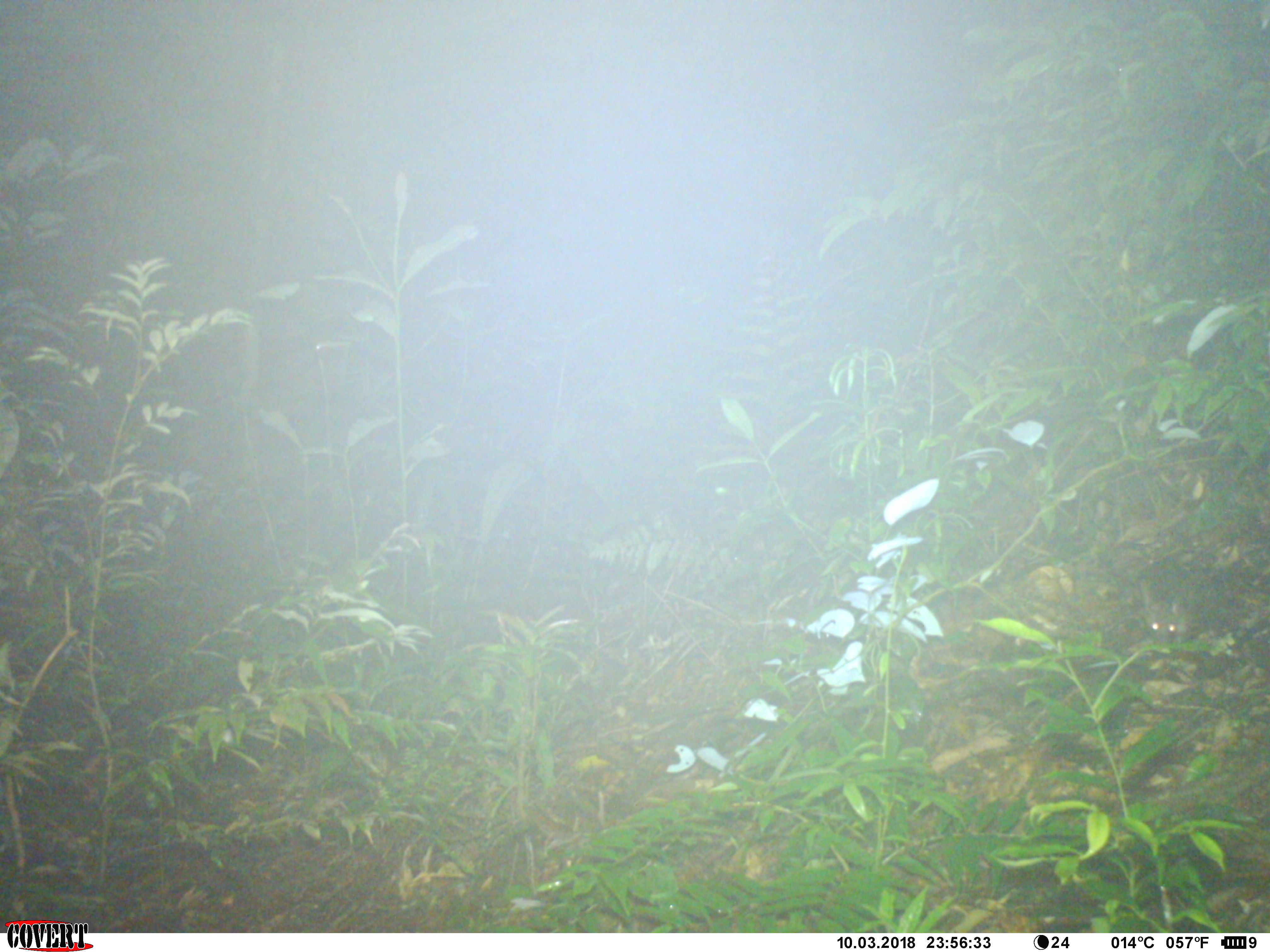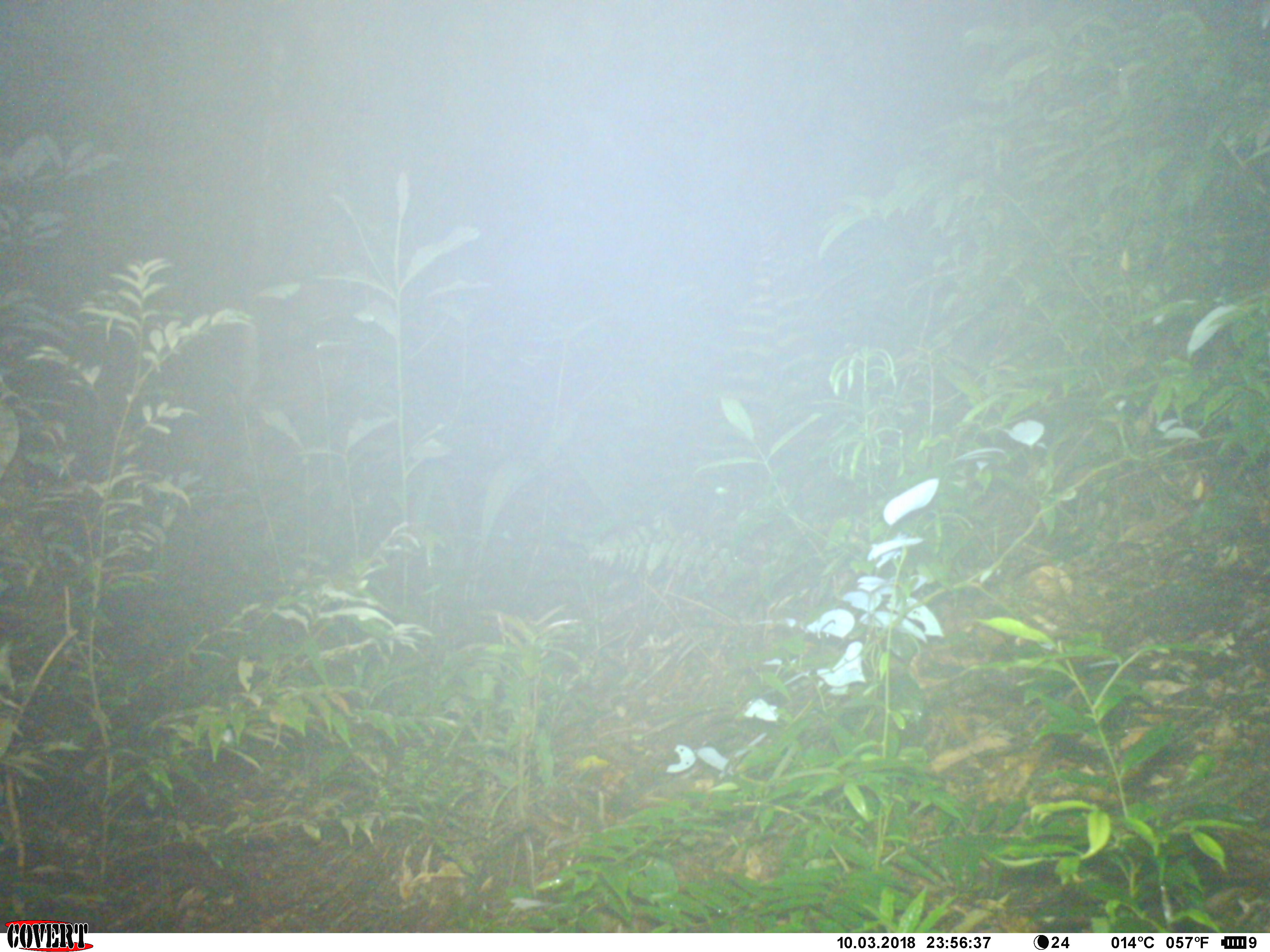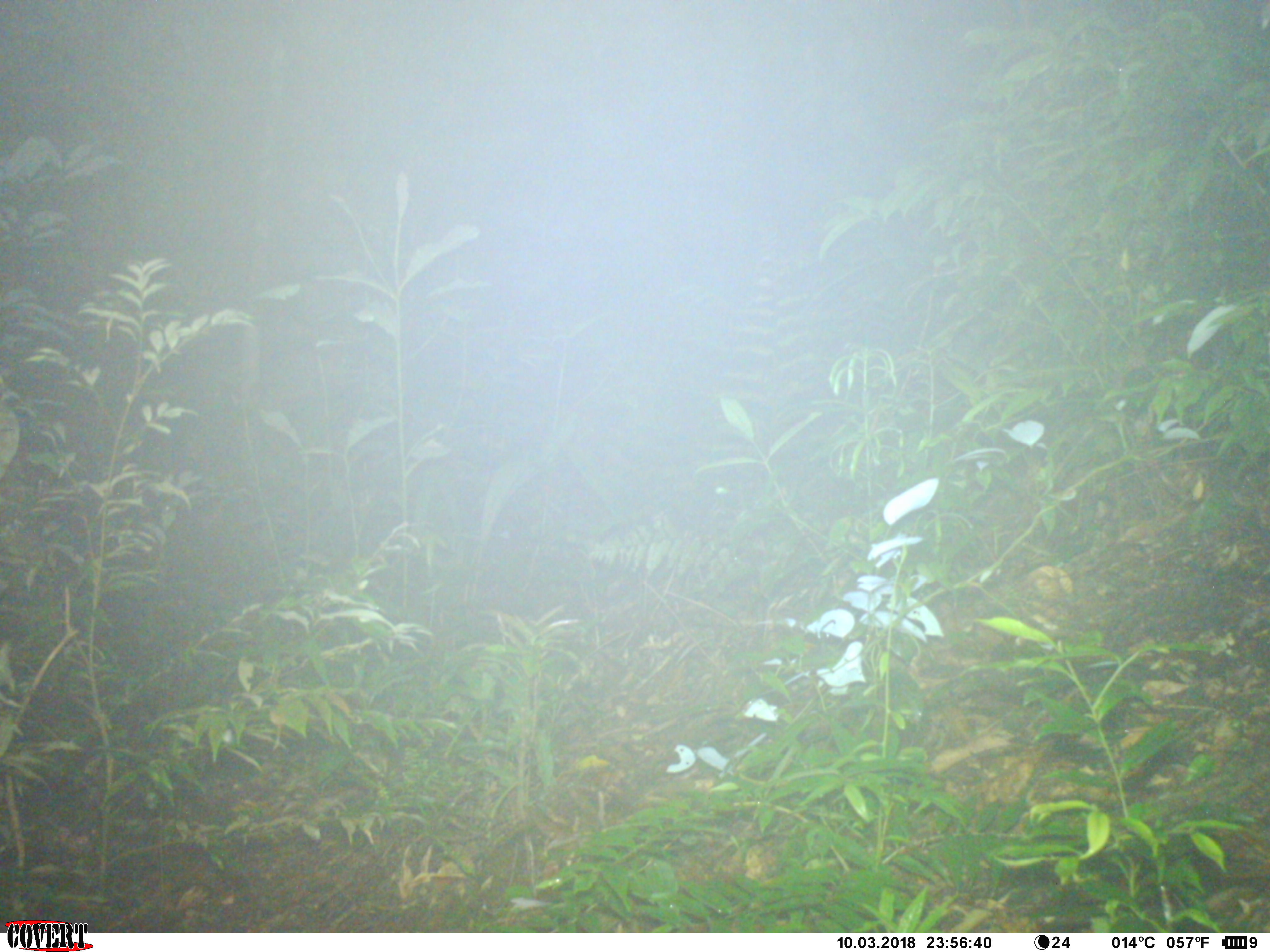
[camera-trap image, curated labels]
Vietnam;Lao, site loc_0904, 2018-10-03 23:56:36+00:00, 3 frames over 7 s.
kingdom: Animalia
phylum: Chordata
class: Mammalia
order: Rodentia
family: Muridae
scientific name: Muridae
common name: old-world mice and rats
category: unidentified murid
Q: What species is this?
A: Unidentified murid (old-world mice and rats) (Muridae).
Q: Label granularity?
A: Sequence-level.